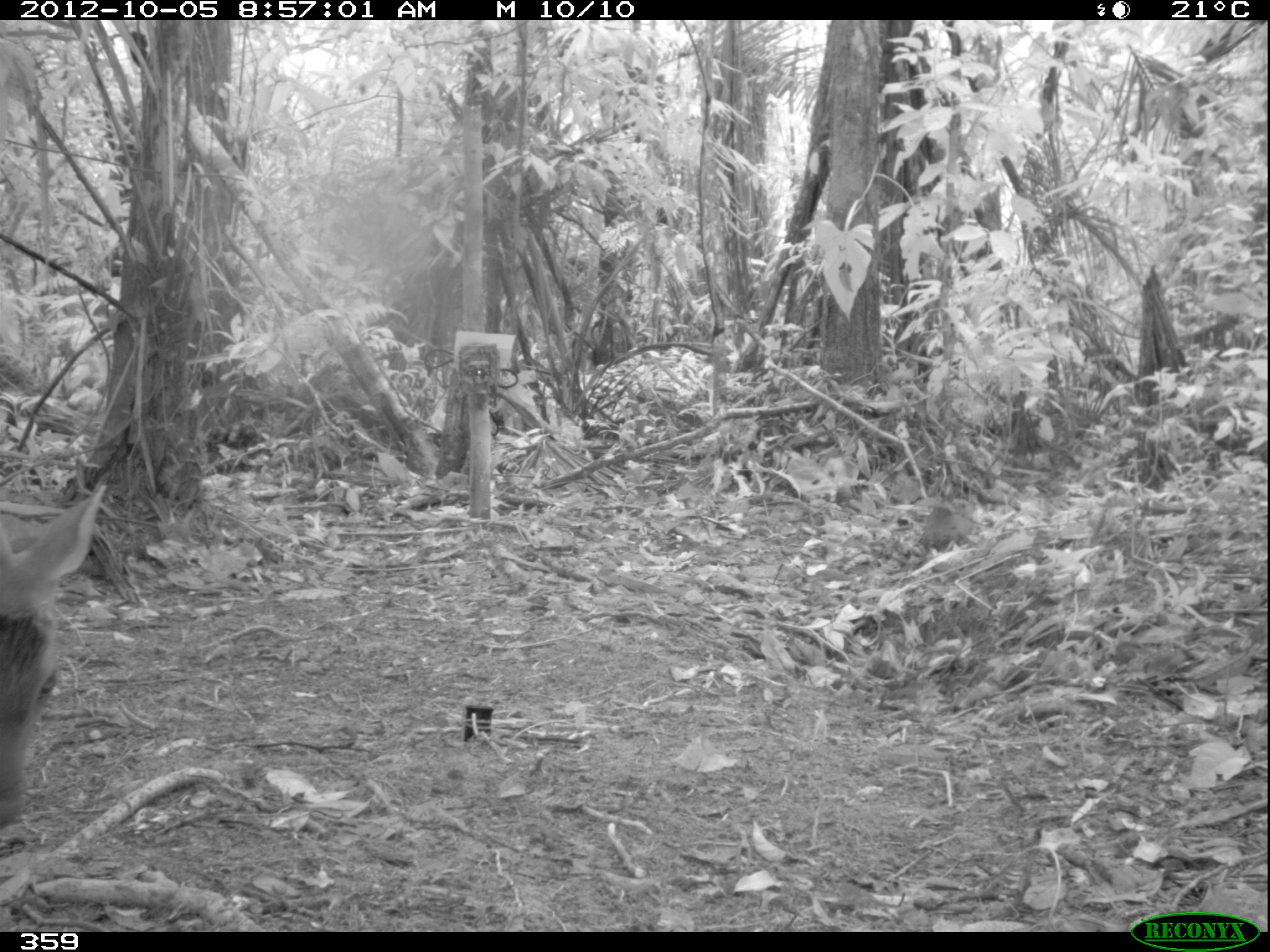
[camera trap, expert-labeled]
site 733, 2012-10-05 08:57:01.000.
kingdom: Animalia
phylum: Chordata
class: Mammalia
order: Artiodactyla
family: Cervidae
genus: Mazama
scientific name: Mazama americana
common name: red brocket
Mazama americana (red brocket).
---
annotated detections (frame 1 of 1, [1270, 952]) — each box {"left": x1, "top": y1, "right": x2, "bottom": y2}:
mazama americana: {"left": 0, "top": 477, "right": 105, "bottom": 826}